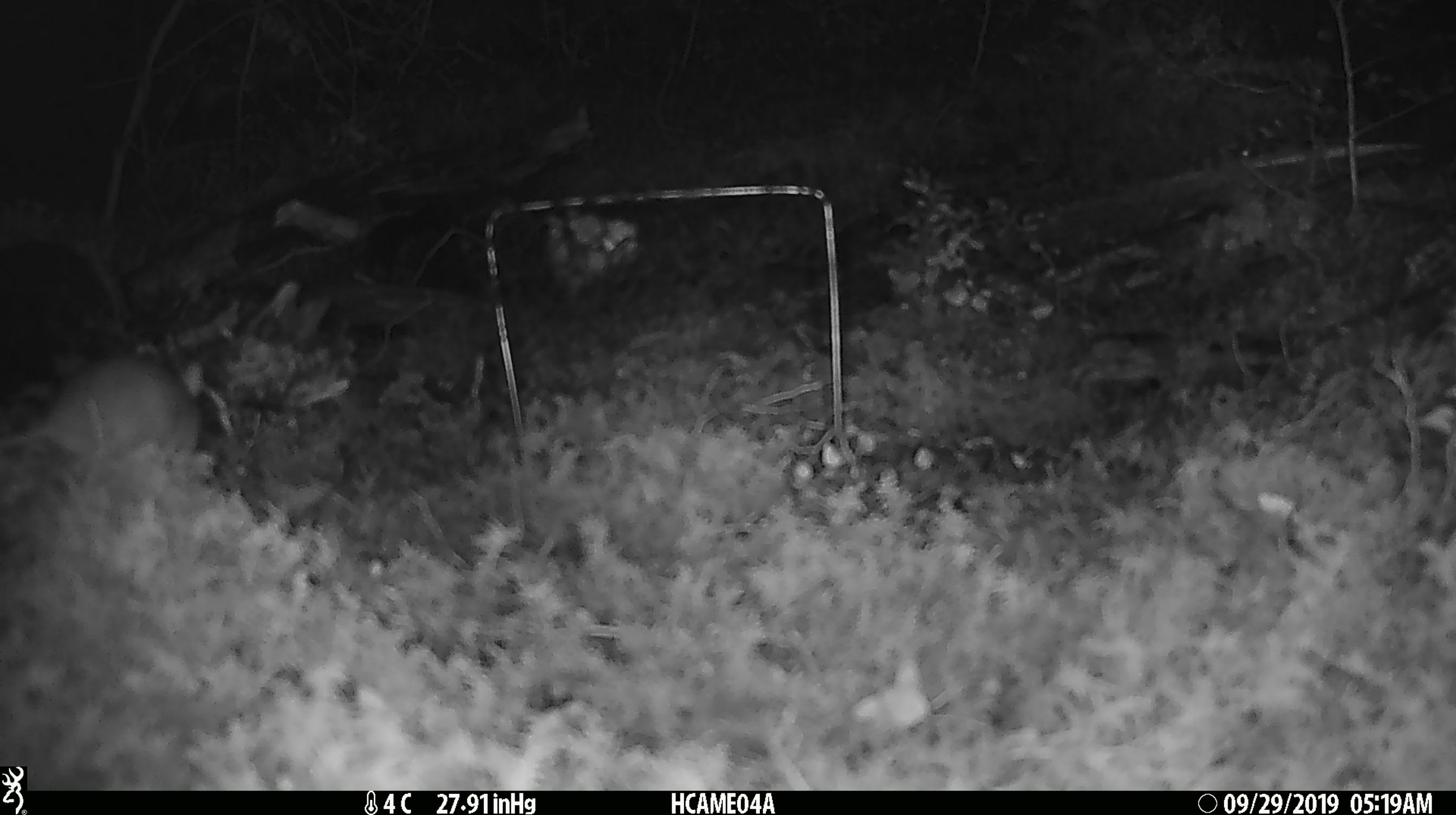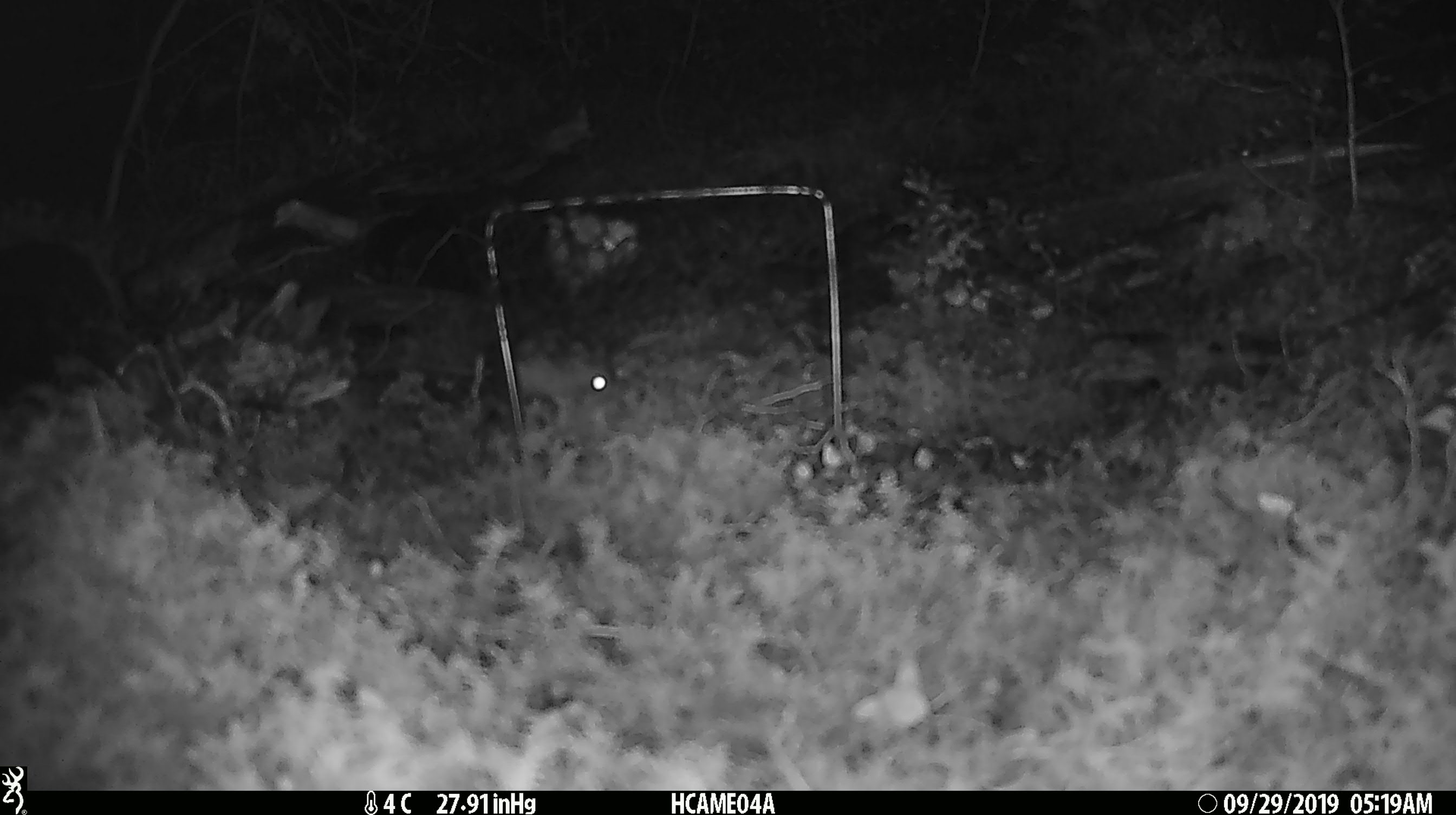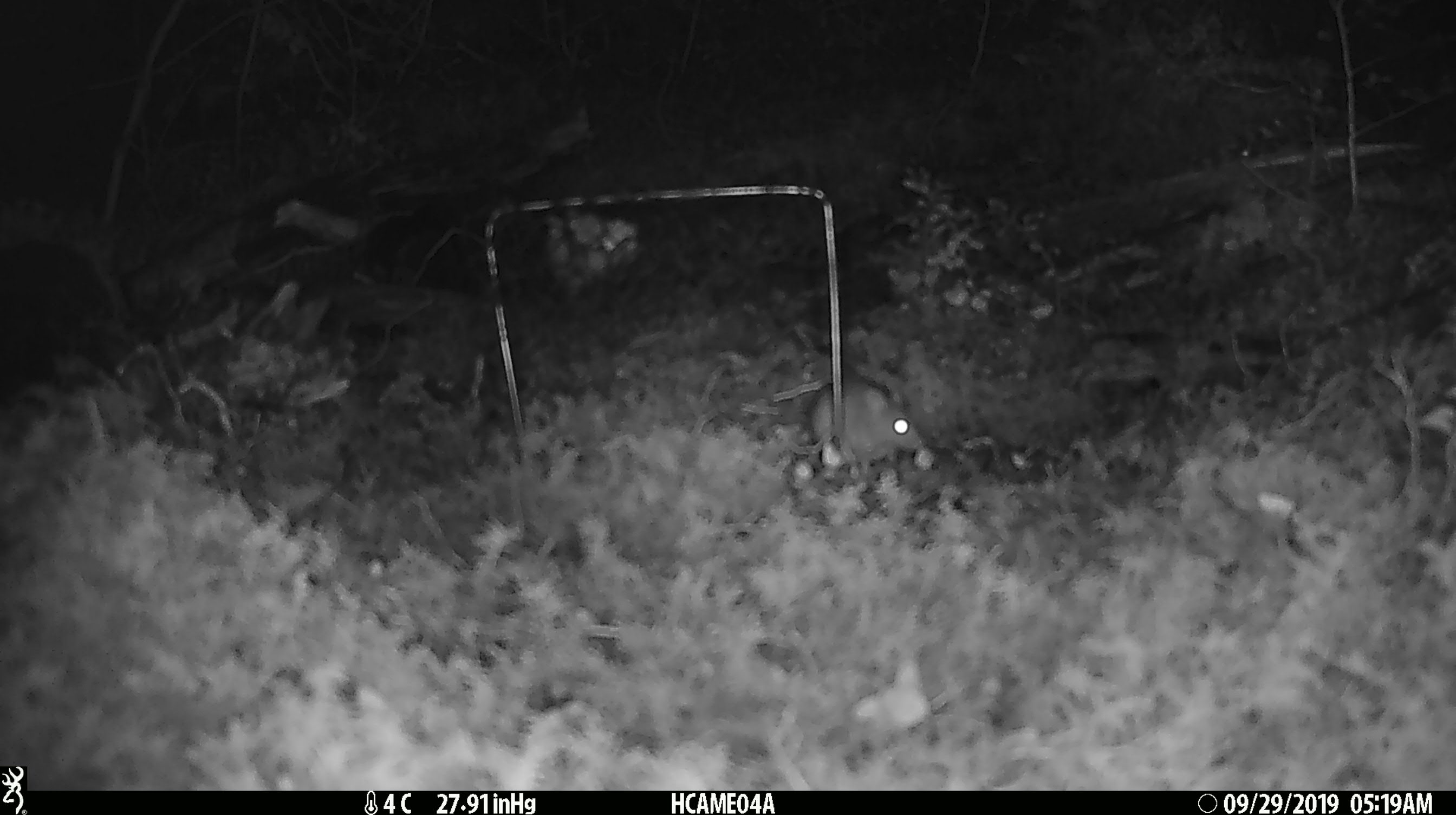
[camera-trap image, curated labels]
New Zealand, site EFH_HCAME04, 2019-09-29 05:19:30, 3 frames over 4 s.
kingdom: Animalia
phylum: Chordata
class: Mammalia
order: Rodentia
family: Muridae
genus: Mus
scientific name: Mus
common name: mouse